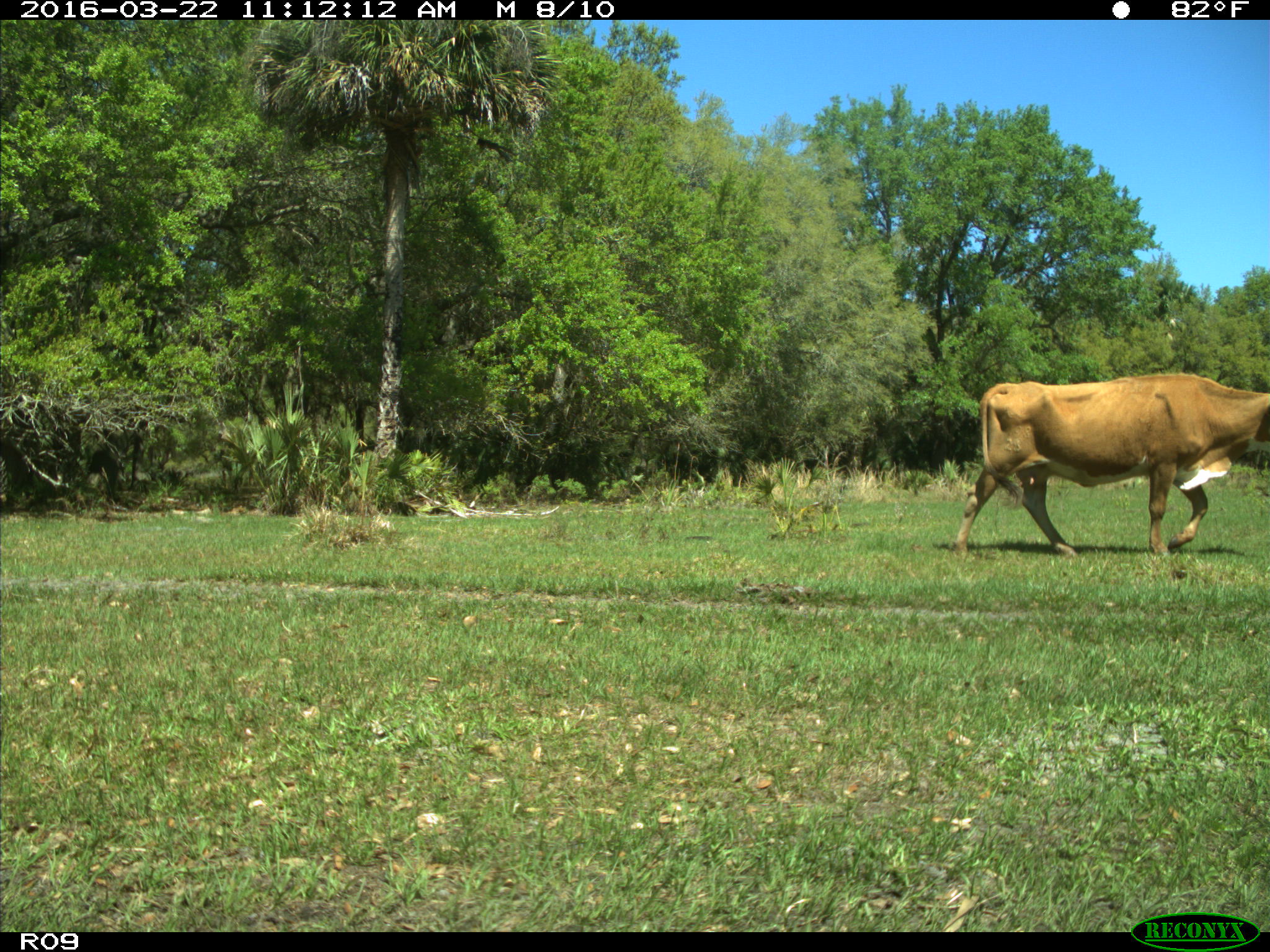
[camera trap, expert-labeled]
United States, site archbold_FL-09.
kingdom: Animalia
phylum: Chordata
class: Mammalia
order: Artiodactyla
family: Bovidae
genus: Bos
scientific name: Bos taurus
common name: domestic cow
Bos taurus (domestic cow).